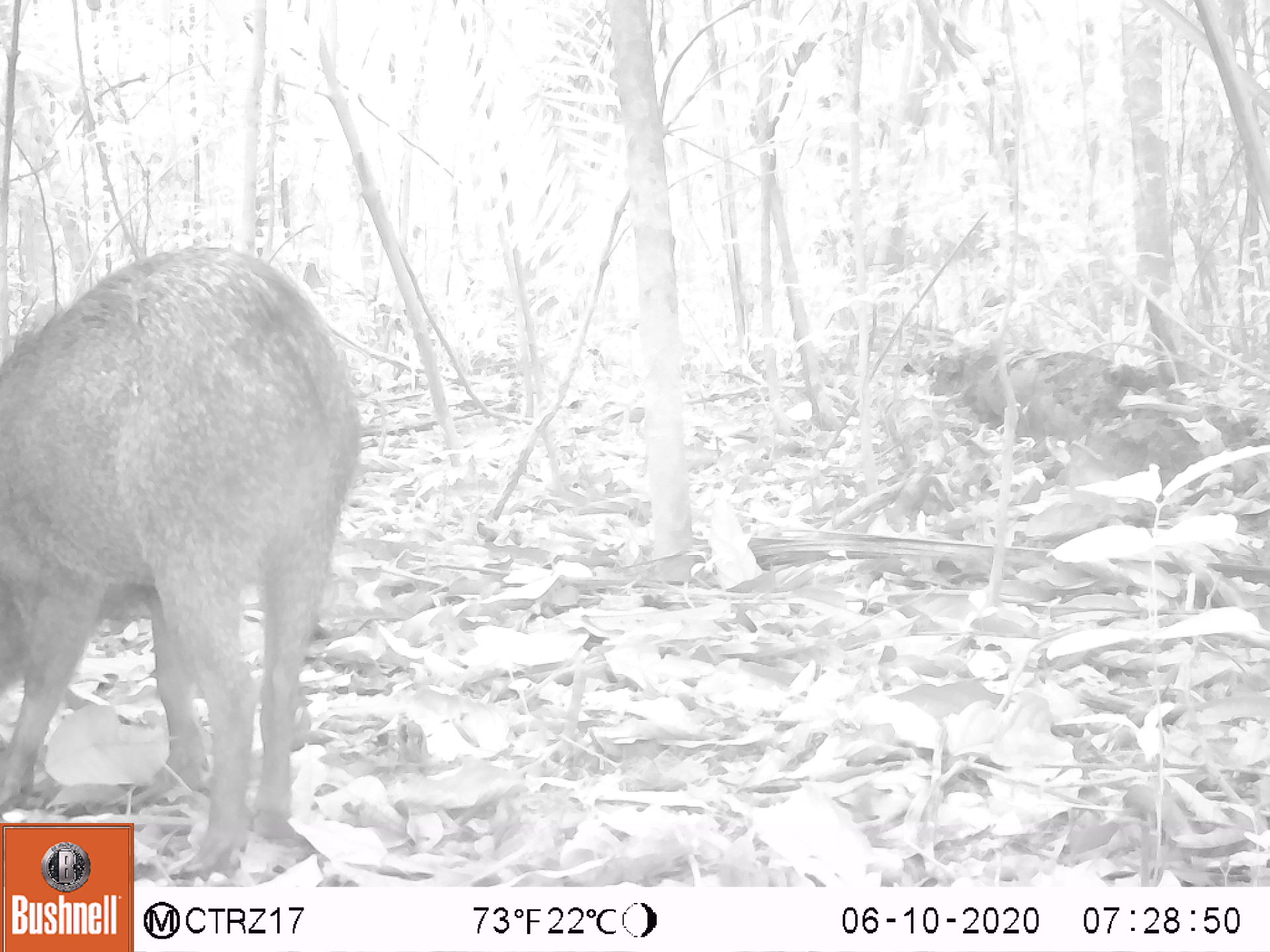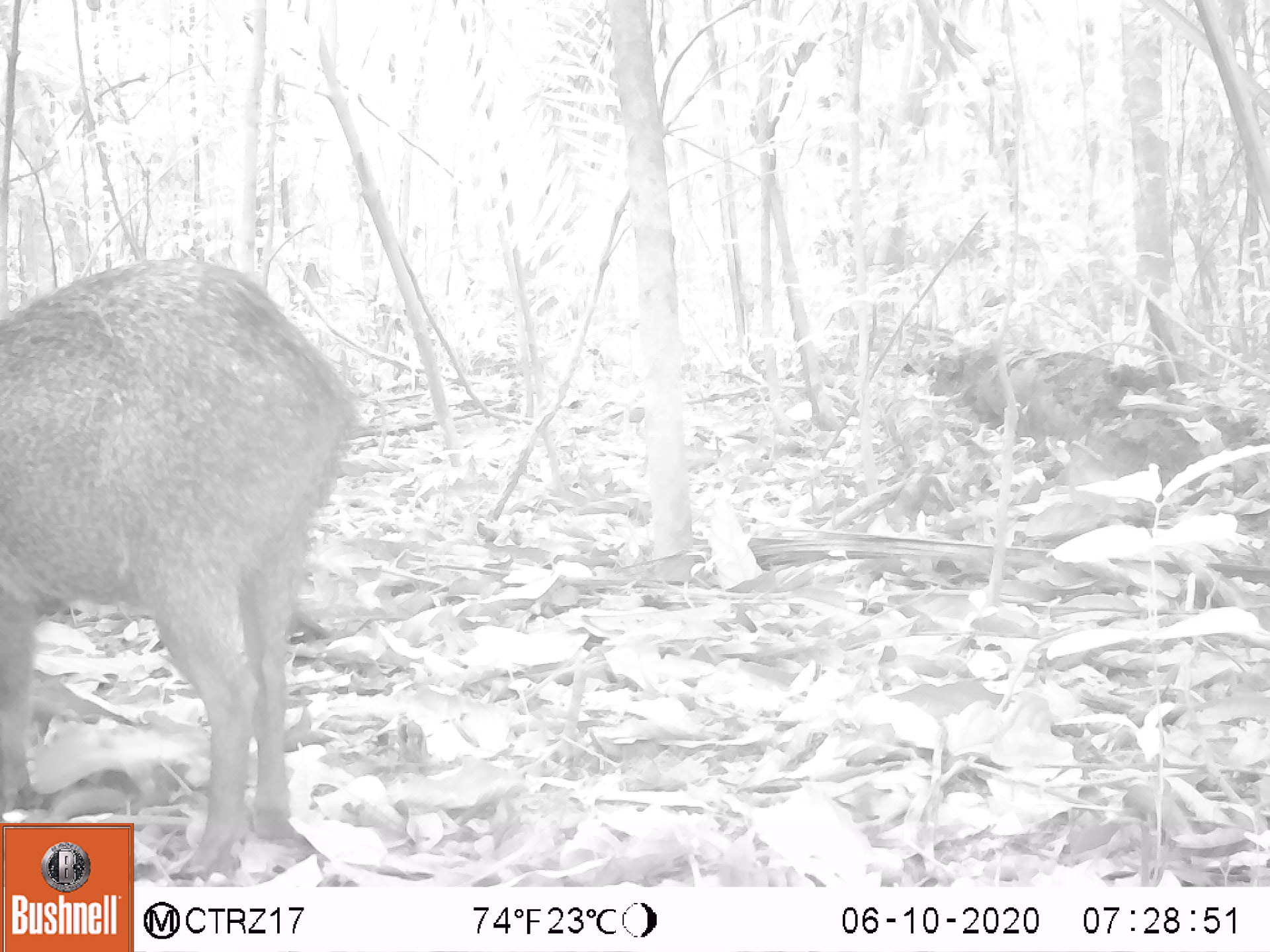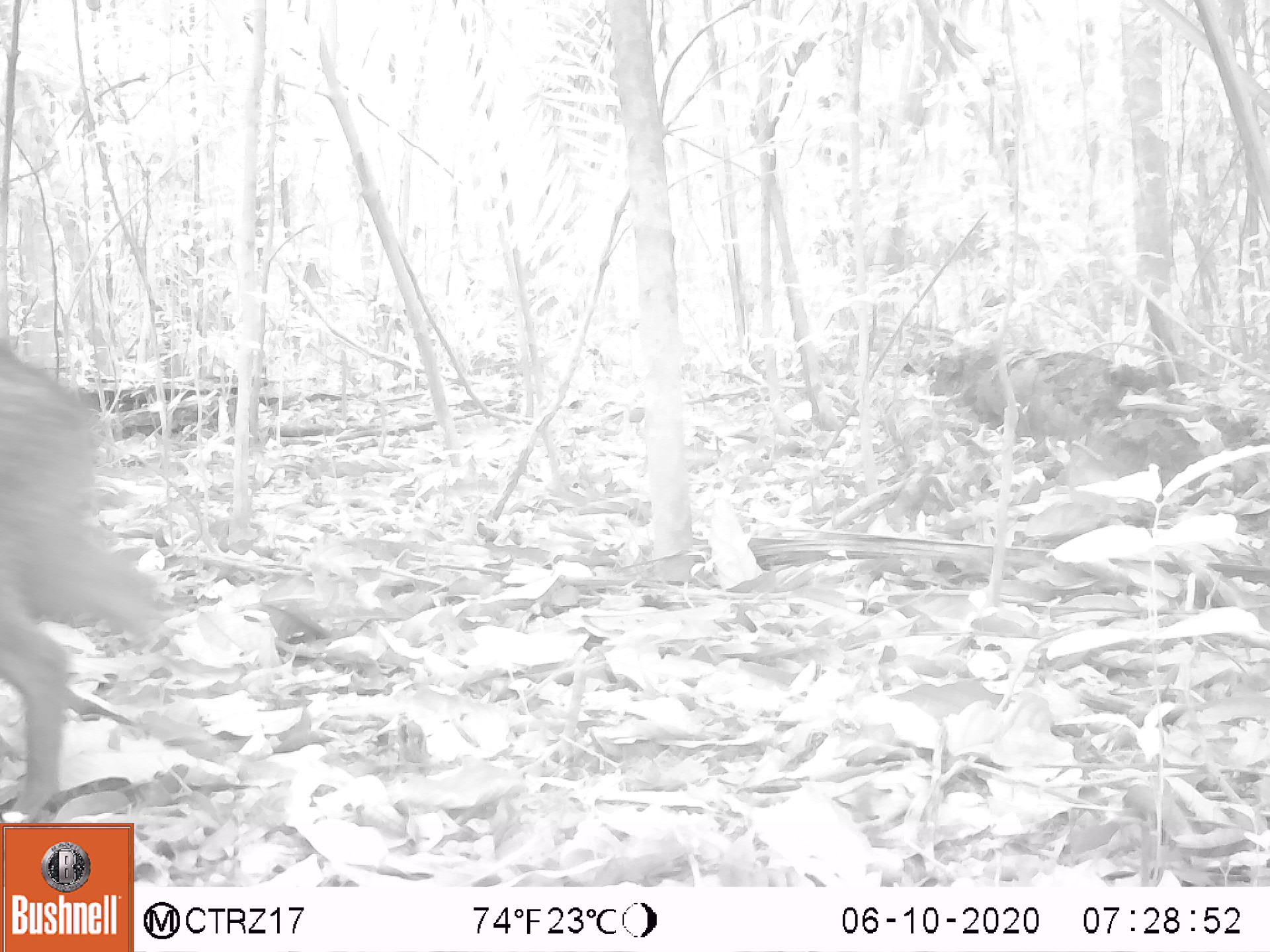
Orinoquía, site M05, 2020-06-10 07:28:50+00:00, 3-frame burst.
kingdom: Animalia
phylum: Chordata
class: Mammalia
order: Artiodactyla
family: Tayassuidae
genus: Pecari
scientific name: Pecari tajacu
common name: collared peccary